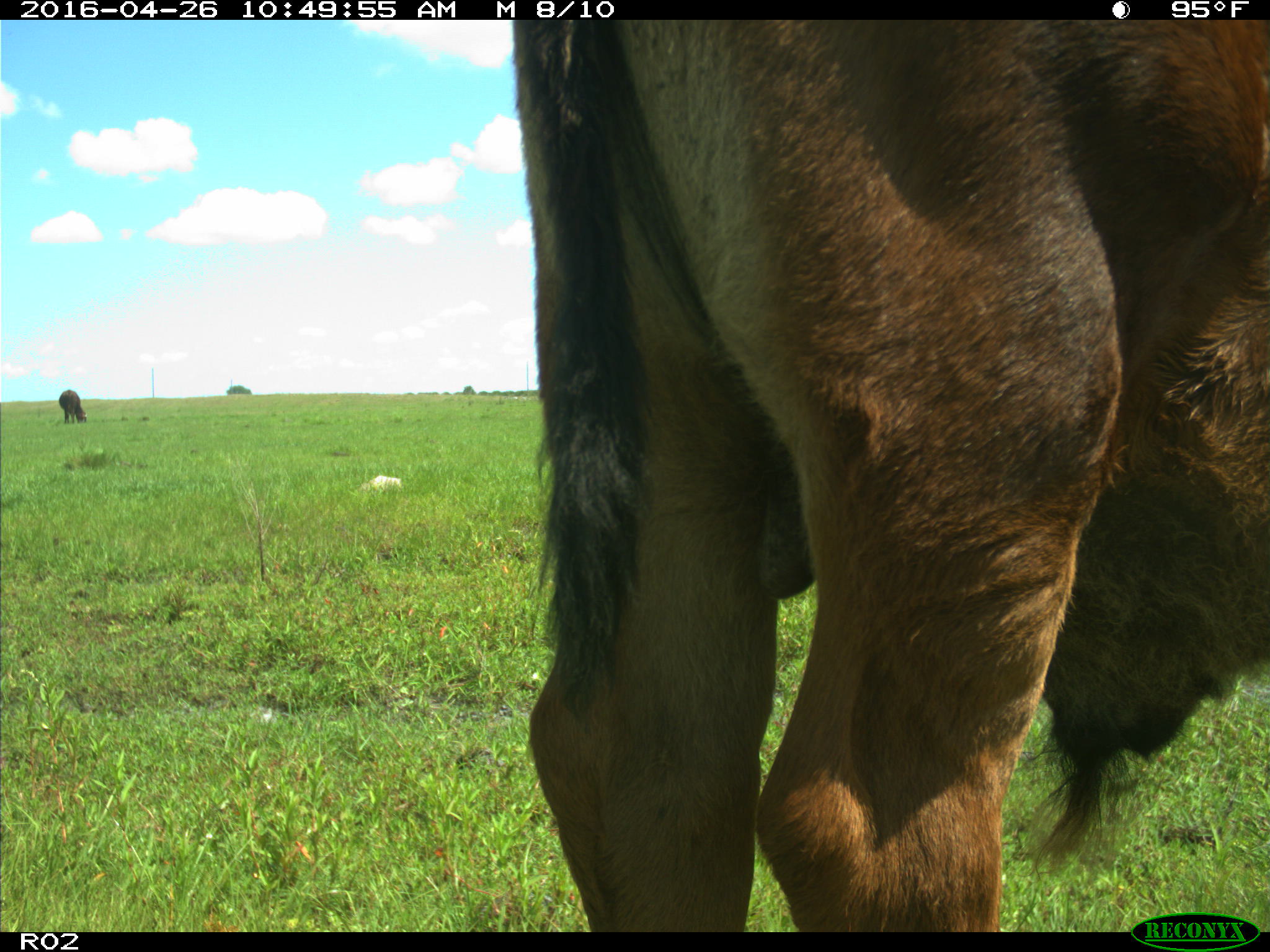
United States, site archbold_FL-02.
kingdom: Animalia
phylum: Chordata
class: Mammalia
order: Artiodactyla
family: Bovidae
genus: Bos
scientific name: Bos taurus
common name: domestic cow